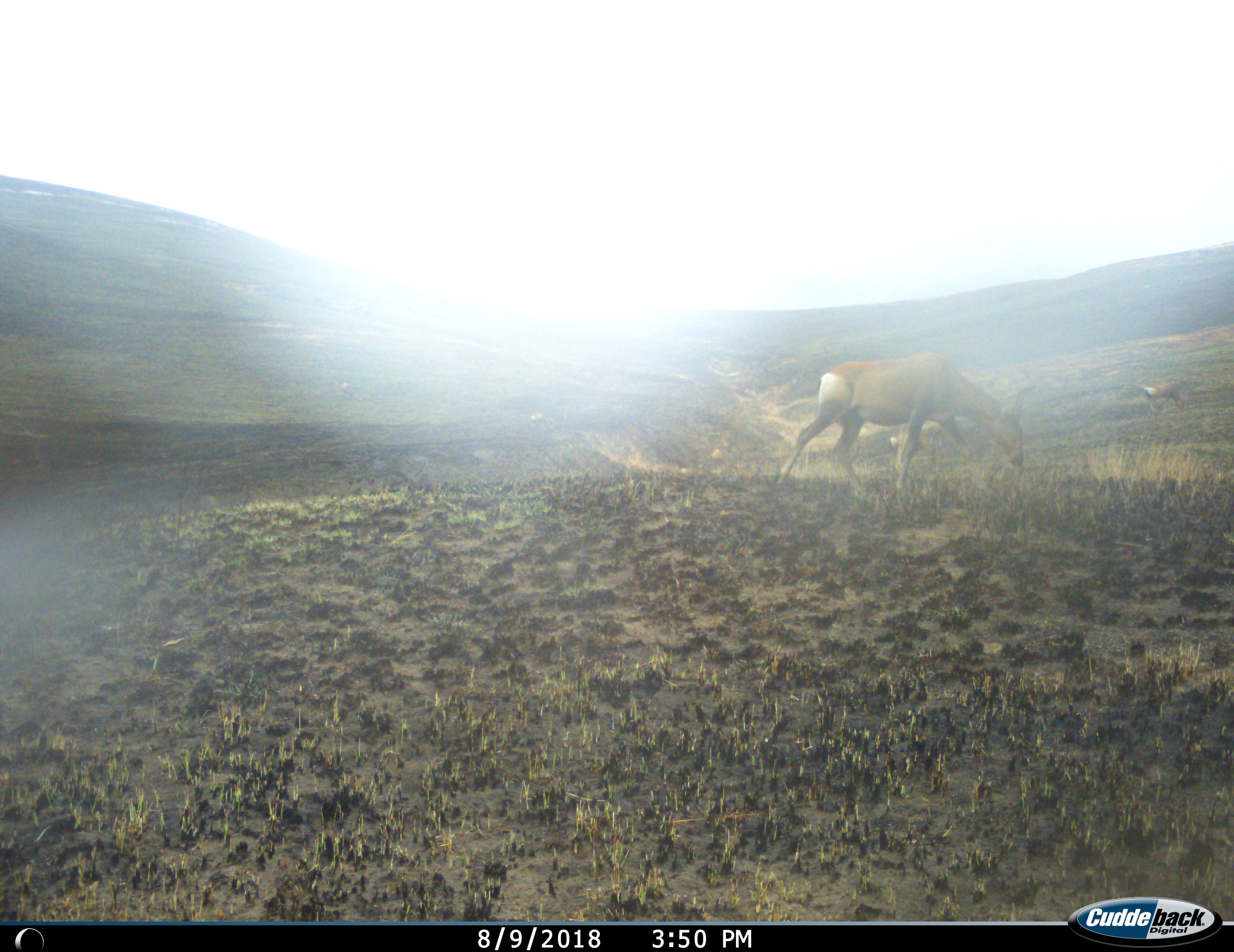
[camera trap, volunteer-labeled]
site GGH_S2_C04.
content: unidentified animal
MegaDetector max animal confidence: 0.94